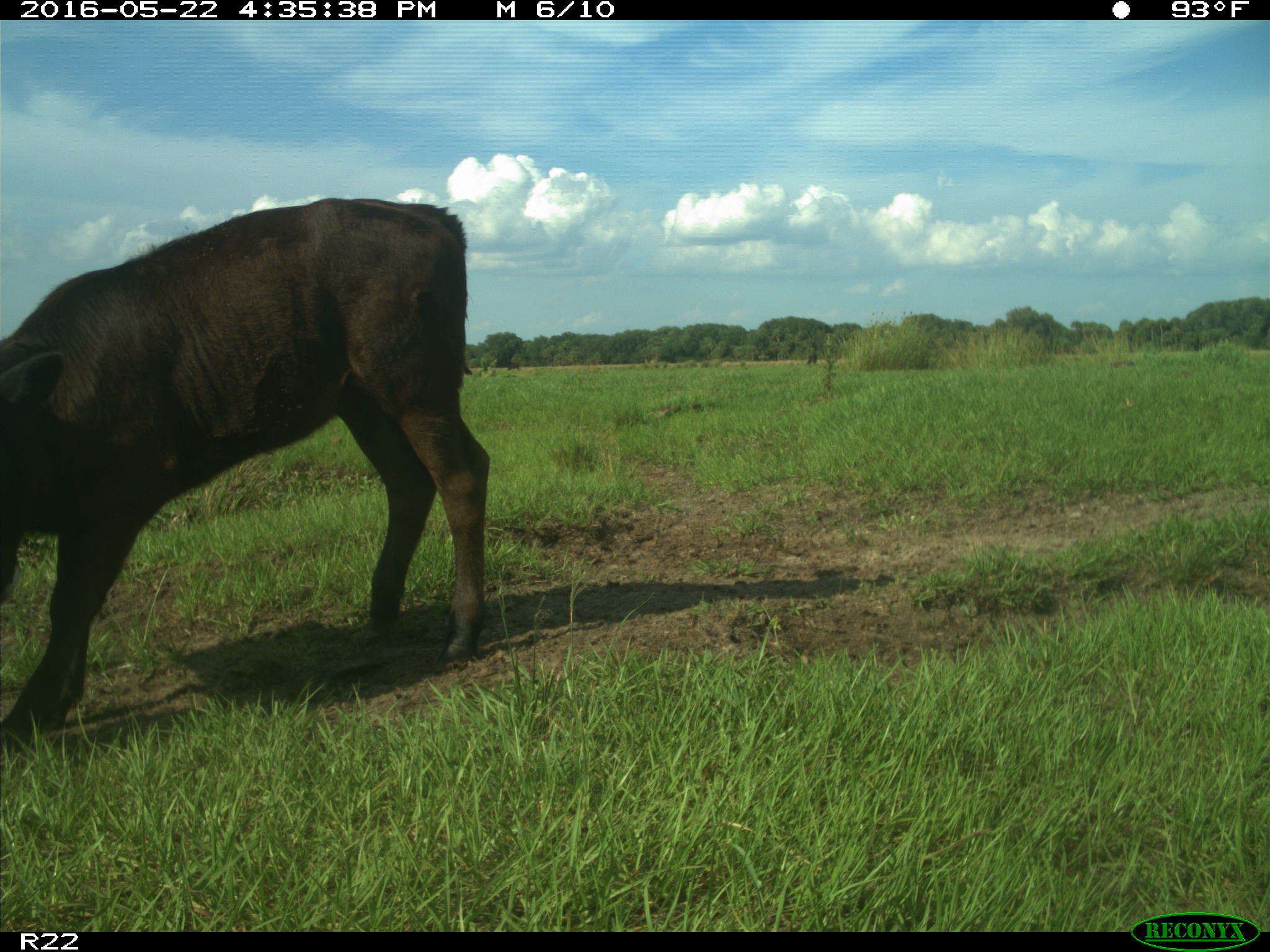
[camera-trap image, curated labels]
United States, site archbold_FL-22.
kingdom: Animalia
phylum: Chordata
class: Mammalia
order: Artiodactyla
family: Bovidae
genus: Bos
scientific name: Bos taurus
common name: domestic cow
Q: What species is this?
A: Bos taurus (domestic cow).